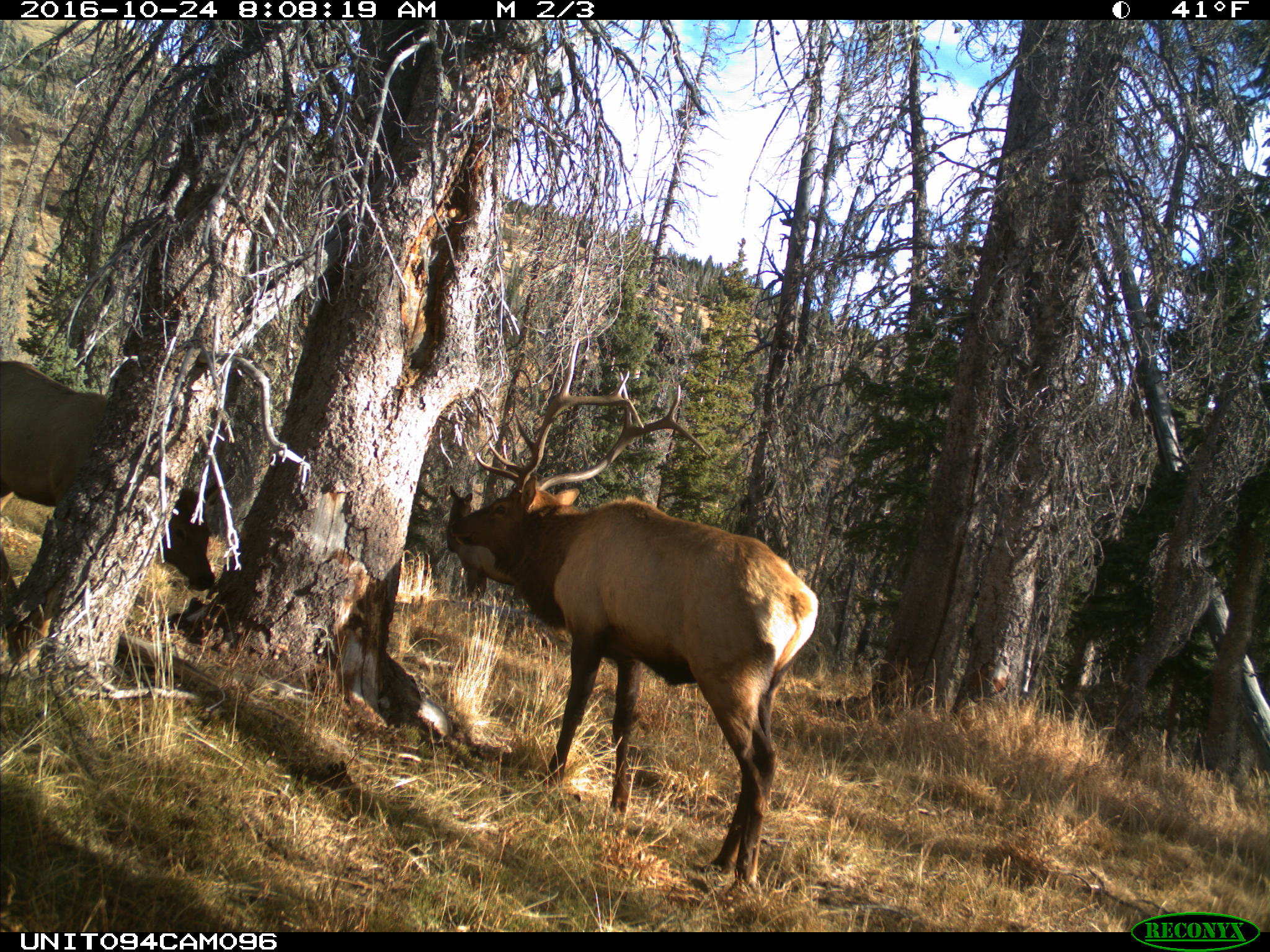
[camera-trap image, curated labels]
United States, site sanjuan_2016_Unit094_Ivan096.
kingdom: Animalia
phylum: Chordata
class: Mammalia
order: Artiodactyla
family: Cervidae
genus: Cervus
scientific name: Cervus elaphus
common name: red deer